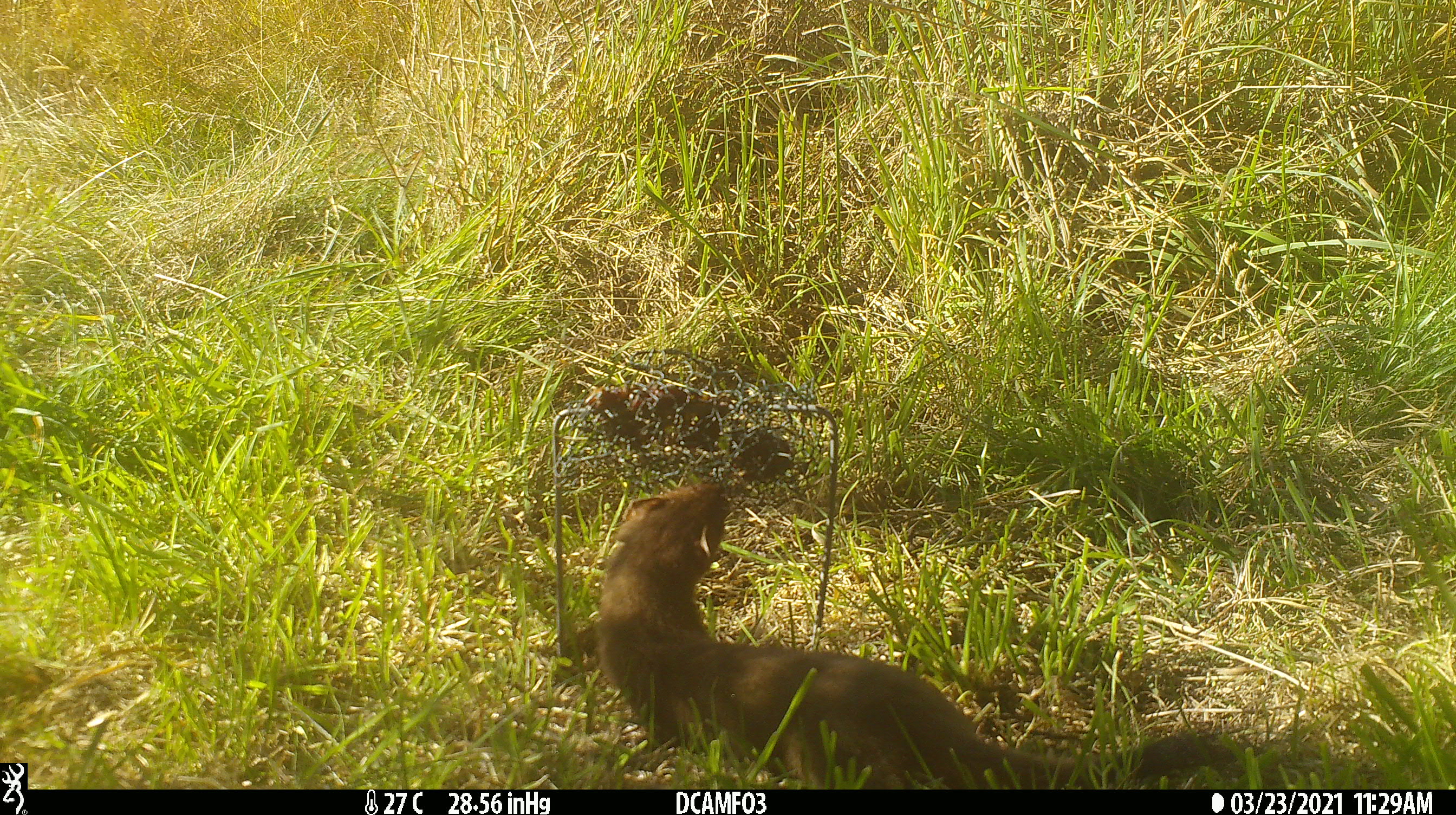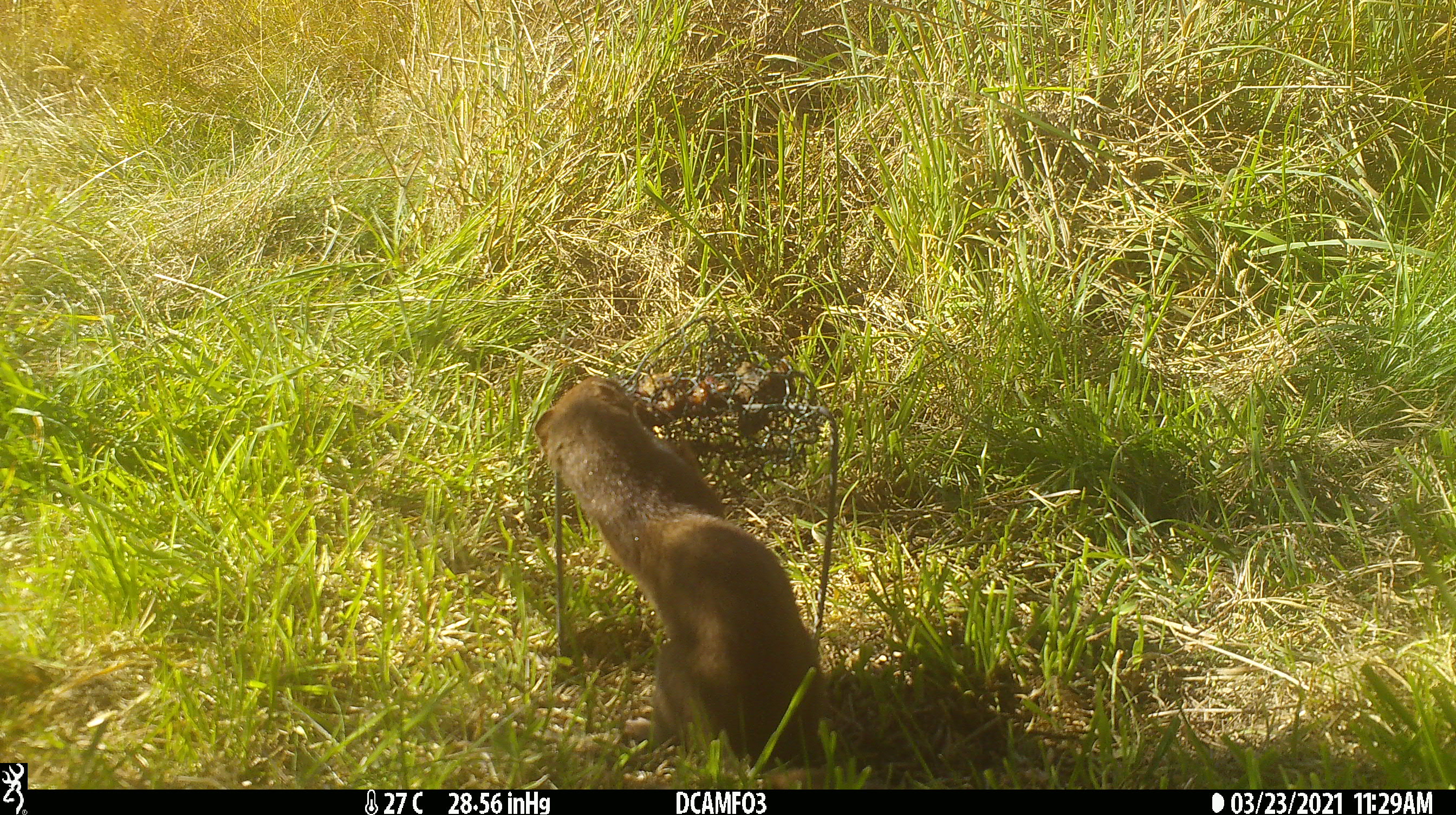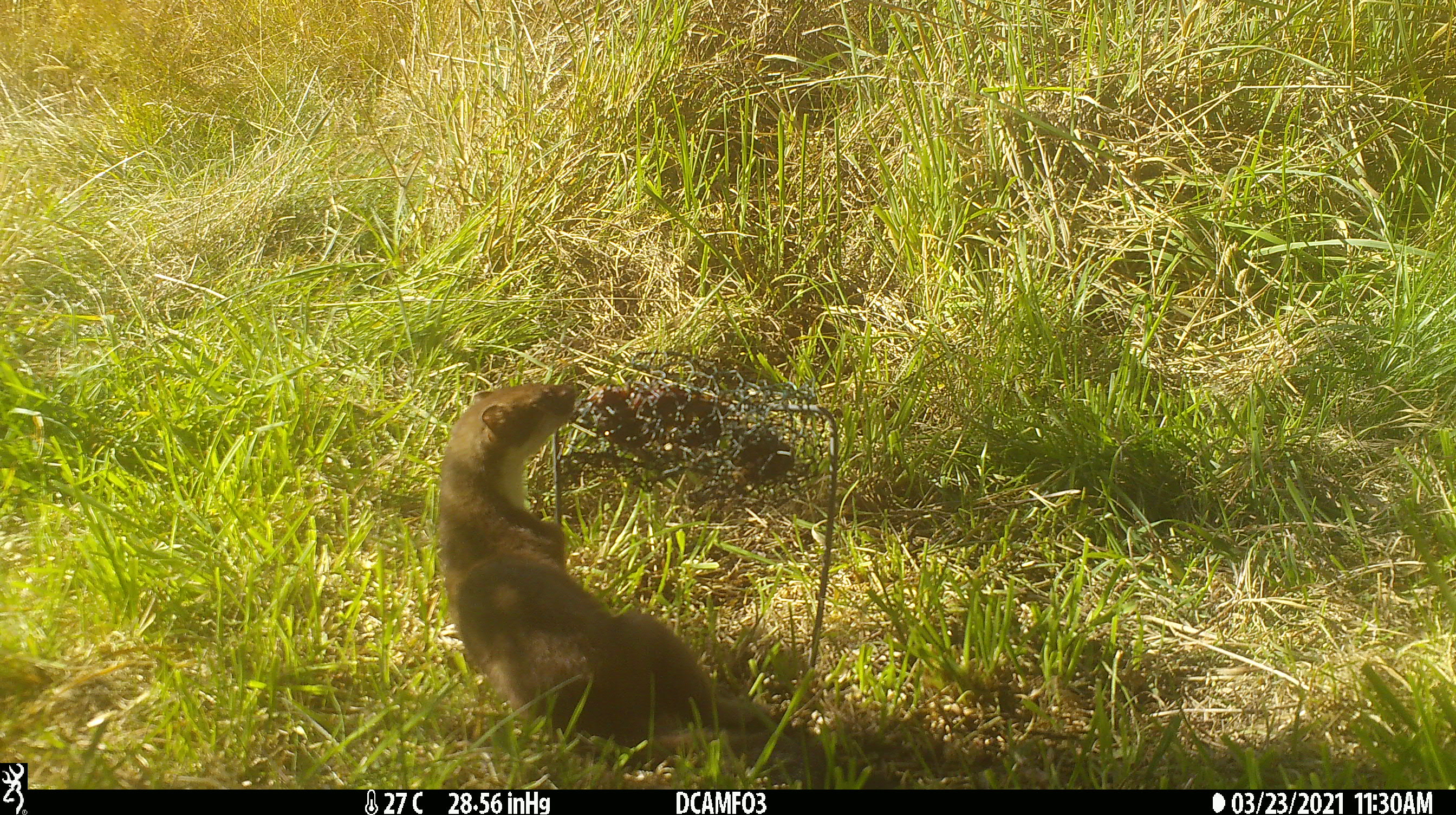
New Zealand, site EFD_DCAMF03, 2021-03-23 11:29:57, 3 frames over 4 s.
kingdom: Animalia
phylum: Chordata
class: Mammalia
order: Carnivora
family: Mustelidae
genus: Mustela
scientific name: Mustela erminea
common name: stoat